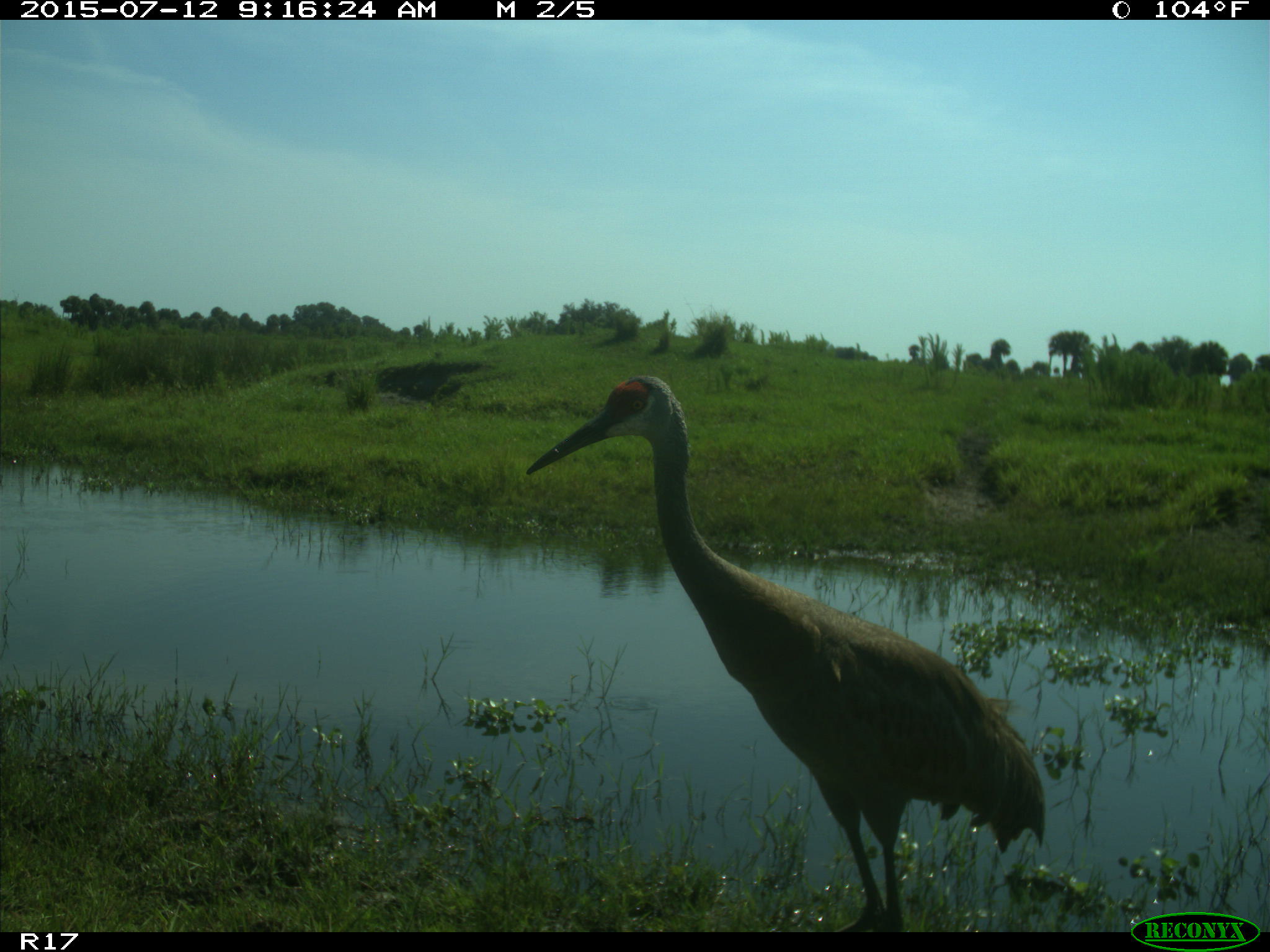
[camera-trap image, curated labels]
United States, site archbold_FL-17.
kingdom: Animalia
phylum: Chordata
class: Aves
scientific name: Aves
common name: birds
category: unidentified bird